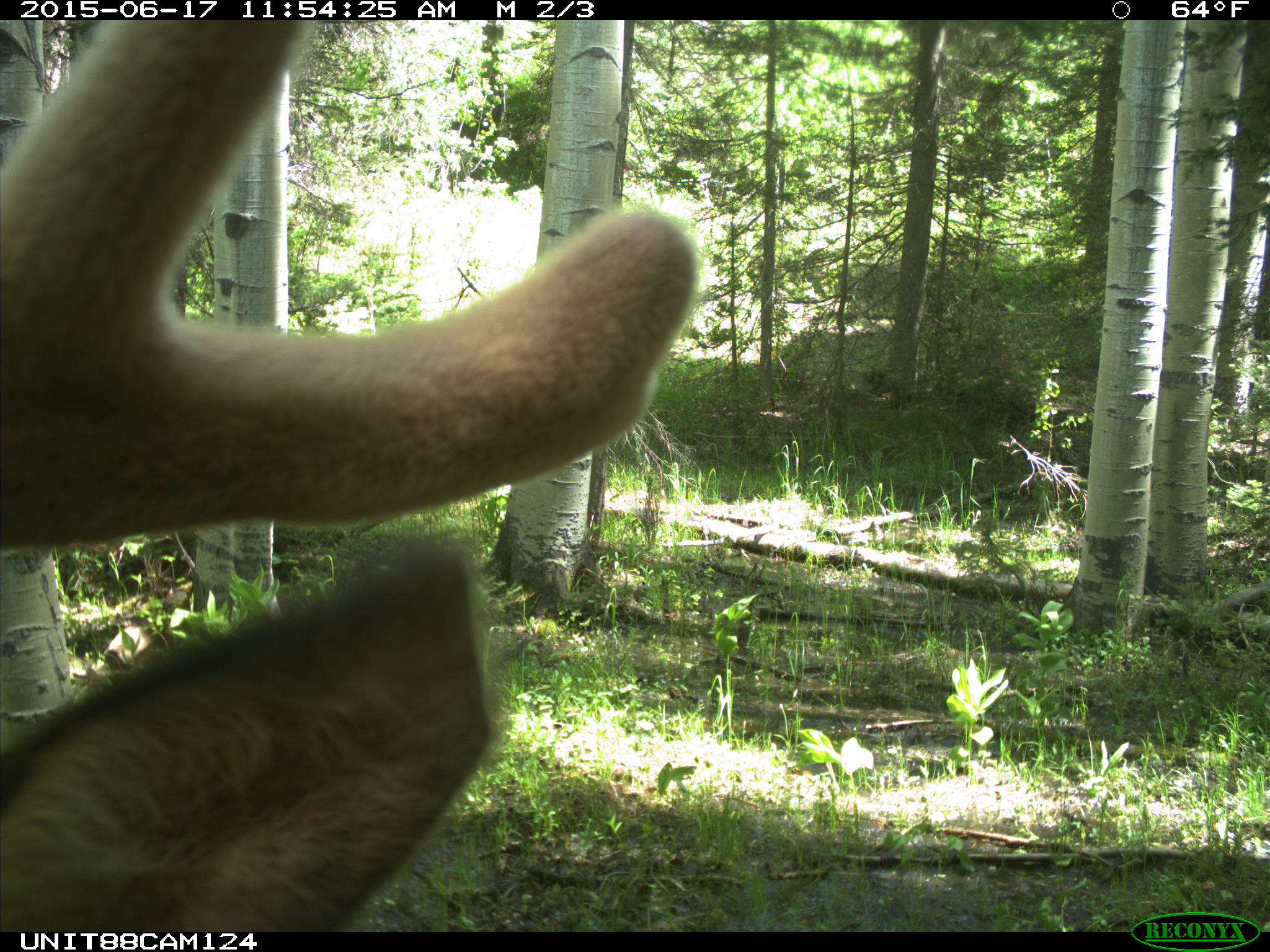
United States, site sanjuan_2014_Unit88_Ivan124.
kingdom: Animalia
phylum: Chordata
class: Mammalia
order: Artiodactyla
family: Cervidae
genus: Cervus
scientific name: Cervus elaphus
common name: red deer